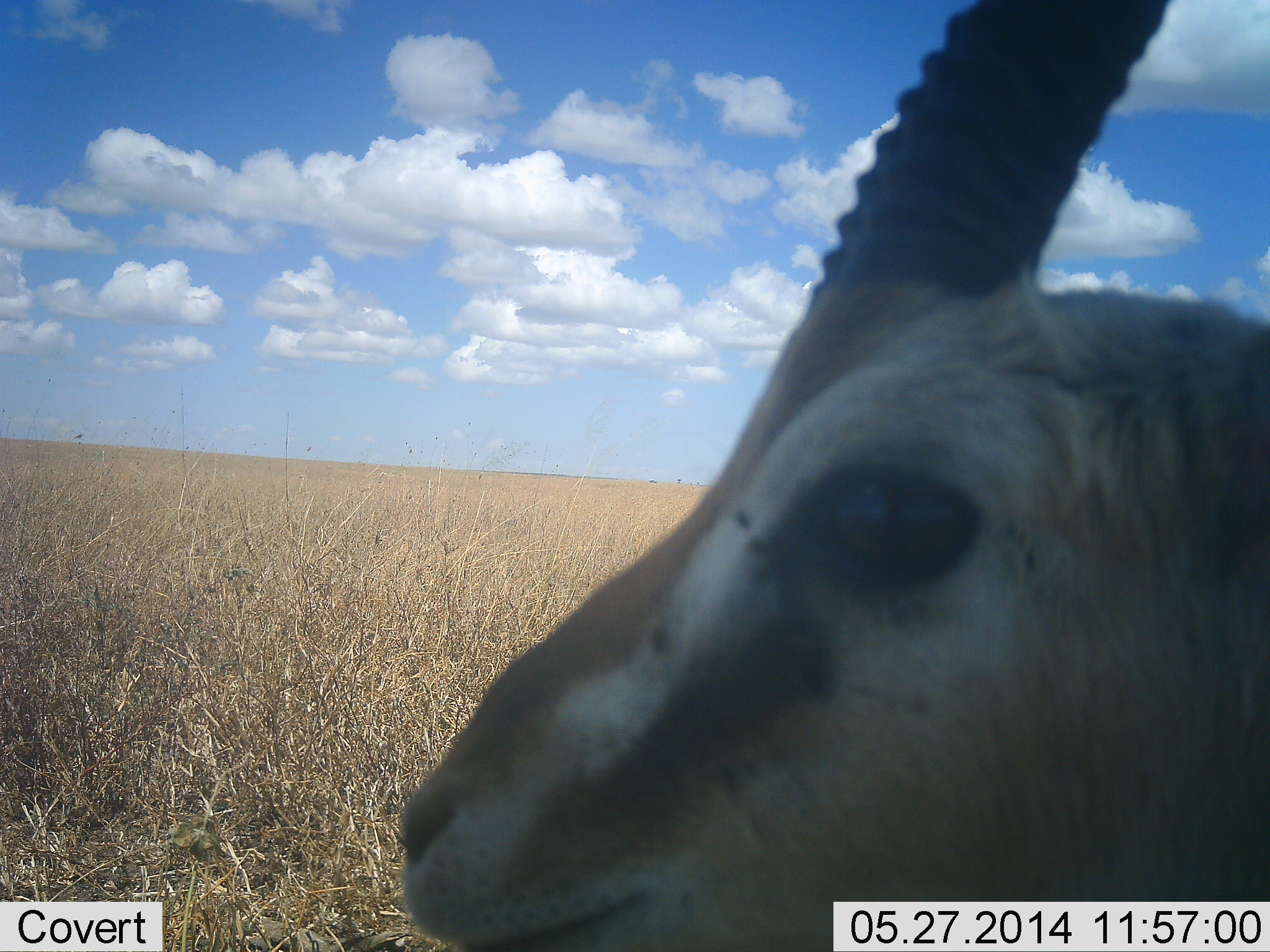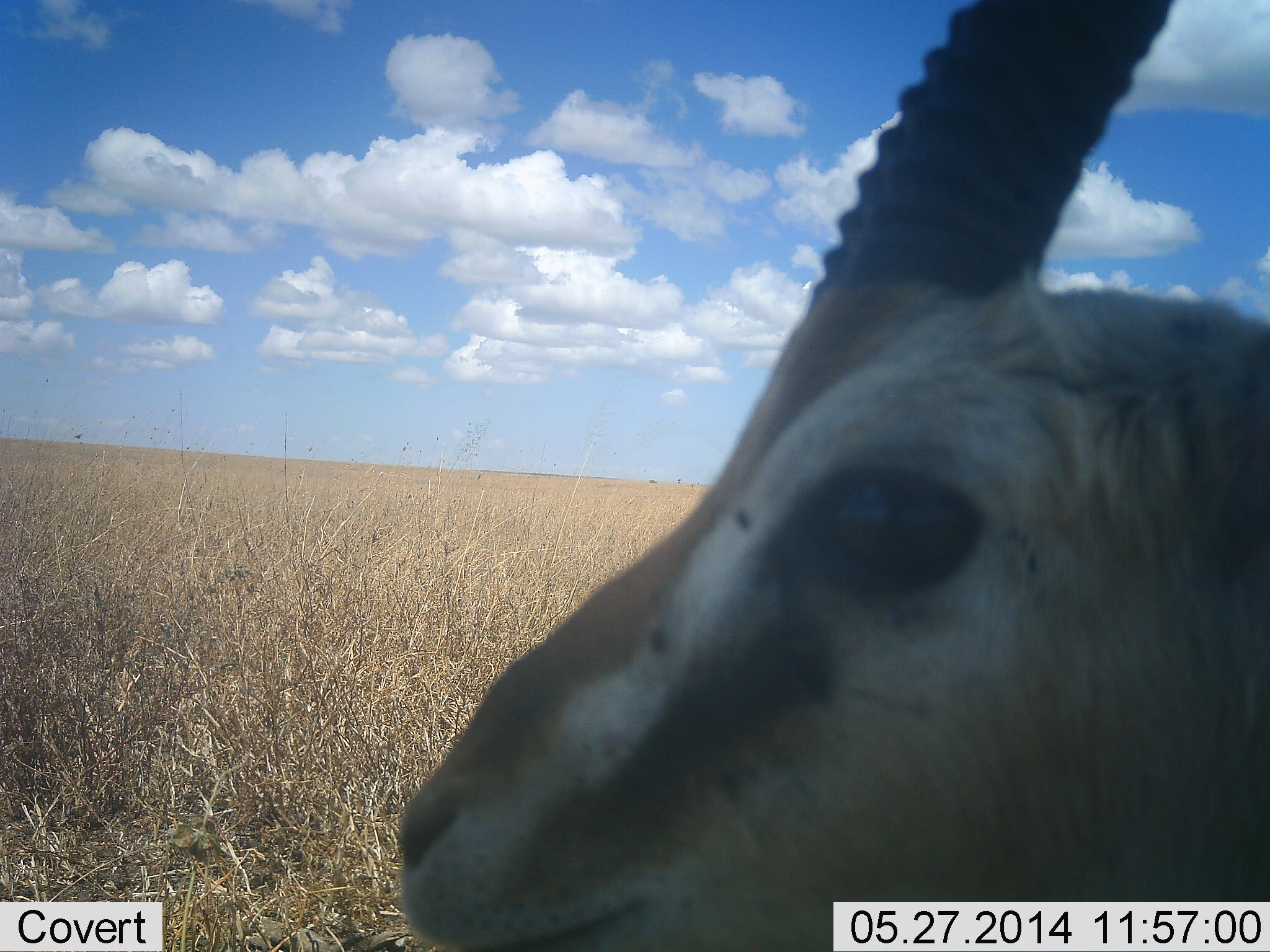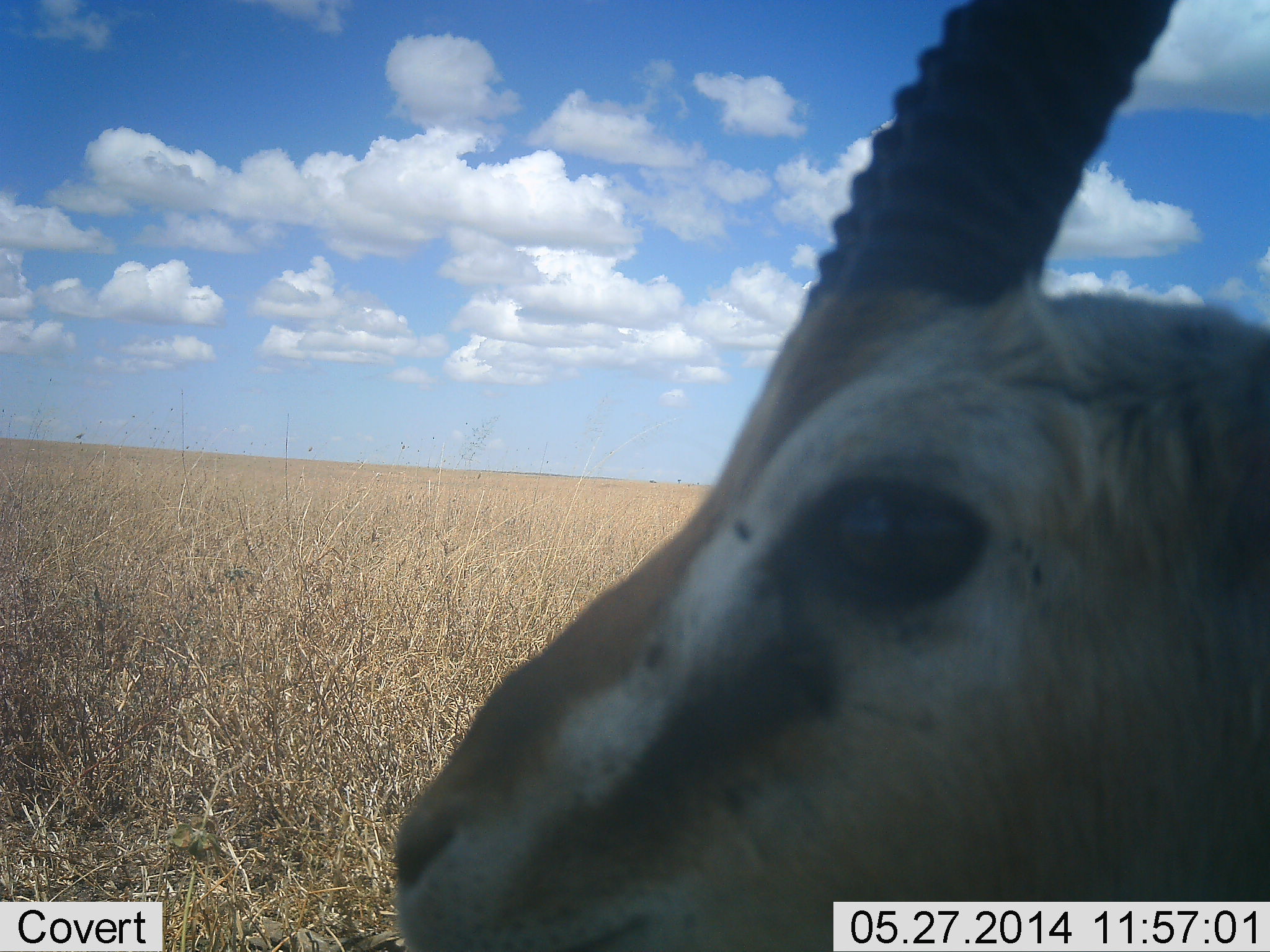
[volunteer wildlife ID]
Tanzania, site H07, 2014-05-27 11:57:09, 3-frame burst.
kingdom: Animalia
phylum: Chordata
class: Mammalia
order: Artiodactyla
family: Bovidae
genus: Eudorcas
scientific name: Eudorcas thomsonii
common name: thomson's gazelle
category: gazellethomsons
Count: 1.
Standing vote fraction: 90%.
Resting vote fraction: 10%.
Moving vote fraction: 0%.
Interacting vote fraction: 0%.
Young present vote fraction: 0%.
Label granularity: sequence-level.